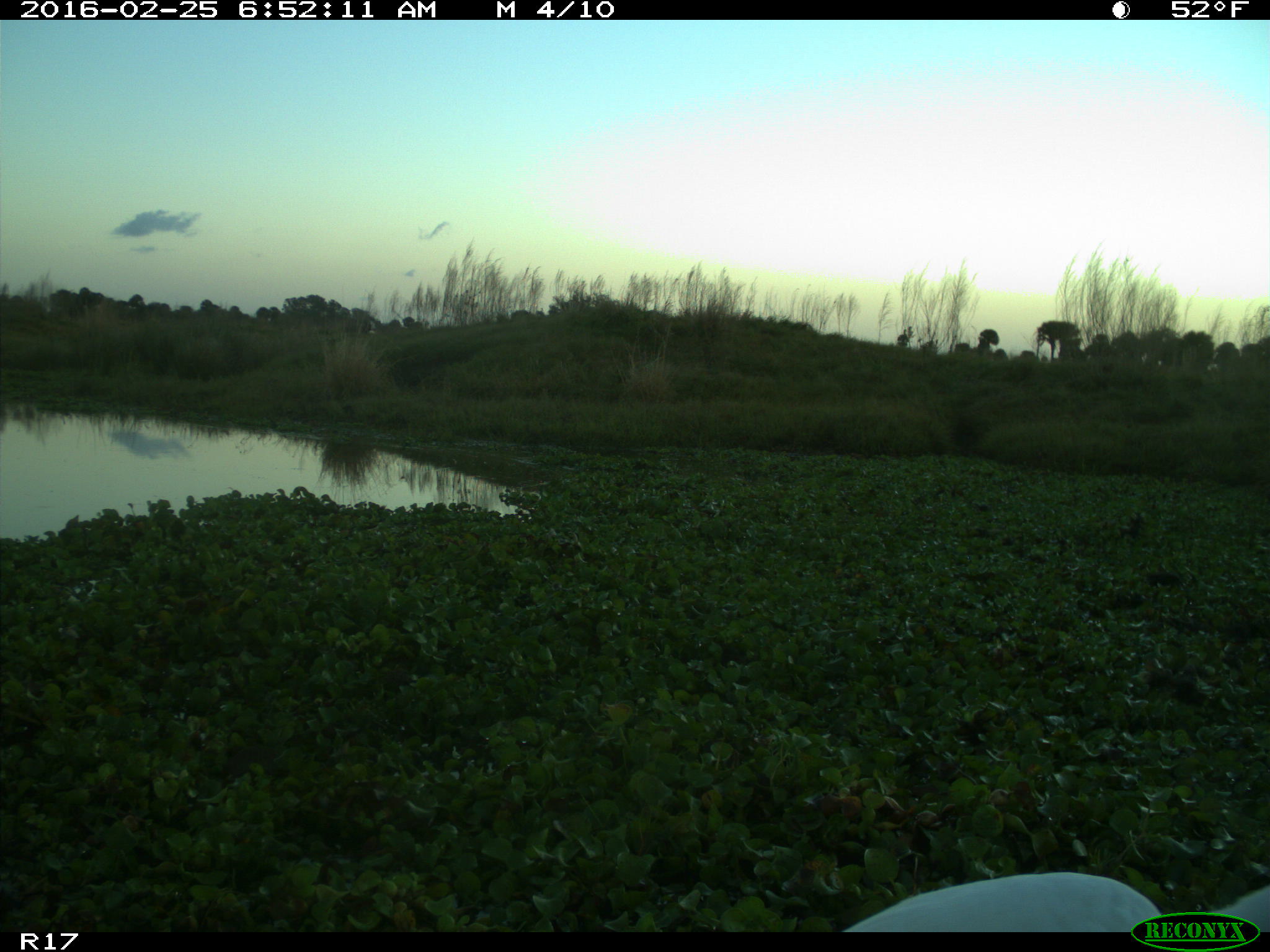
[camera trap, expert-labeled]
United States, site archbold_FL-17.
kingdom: Animalia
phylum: Chordata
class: Aves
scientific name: Aves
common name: birds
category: unidentified bird